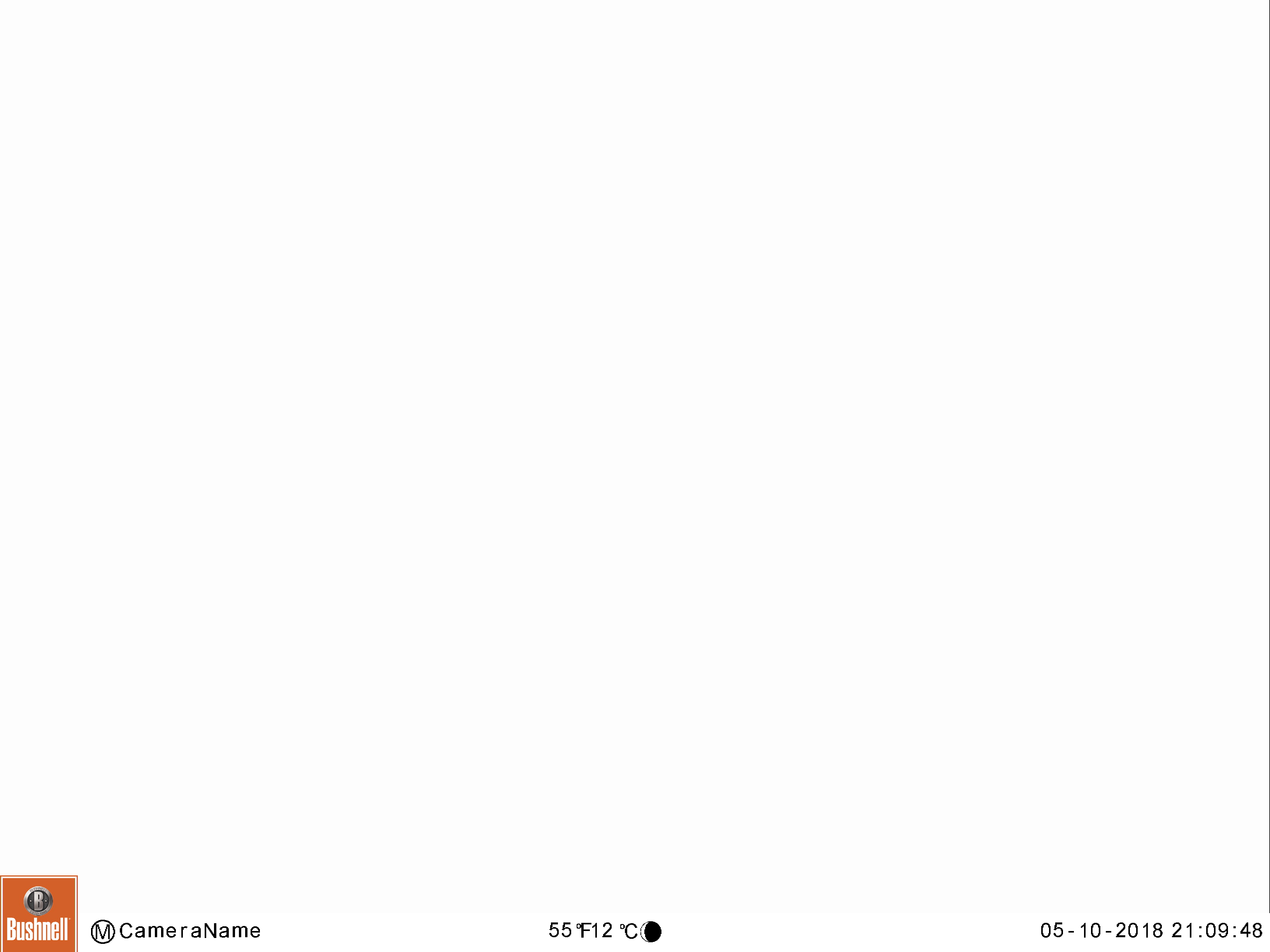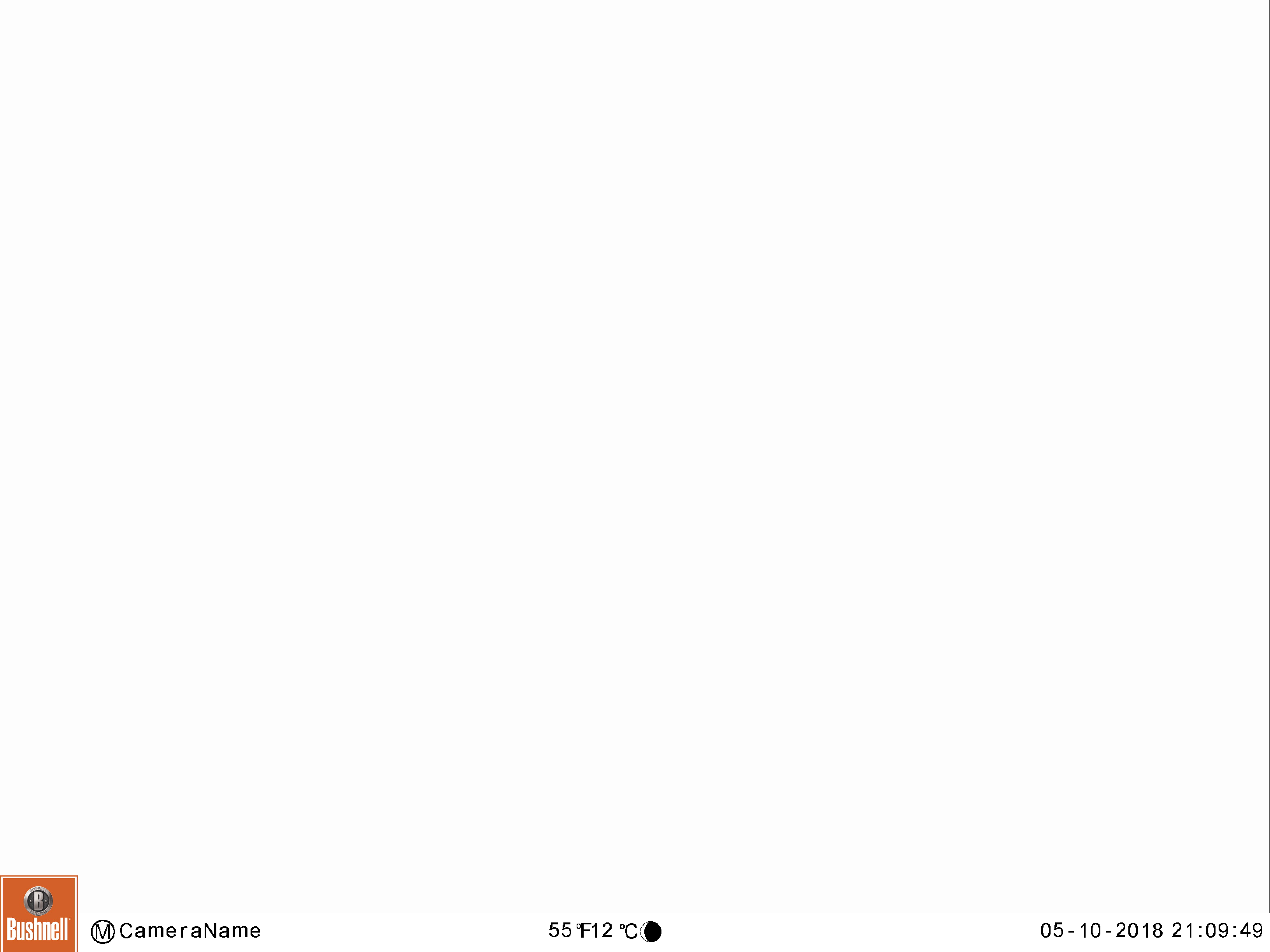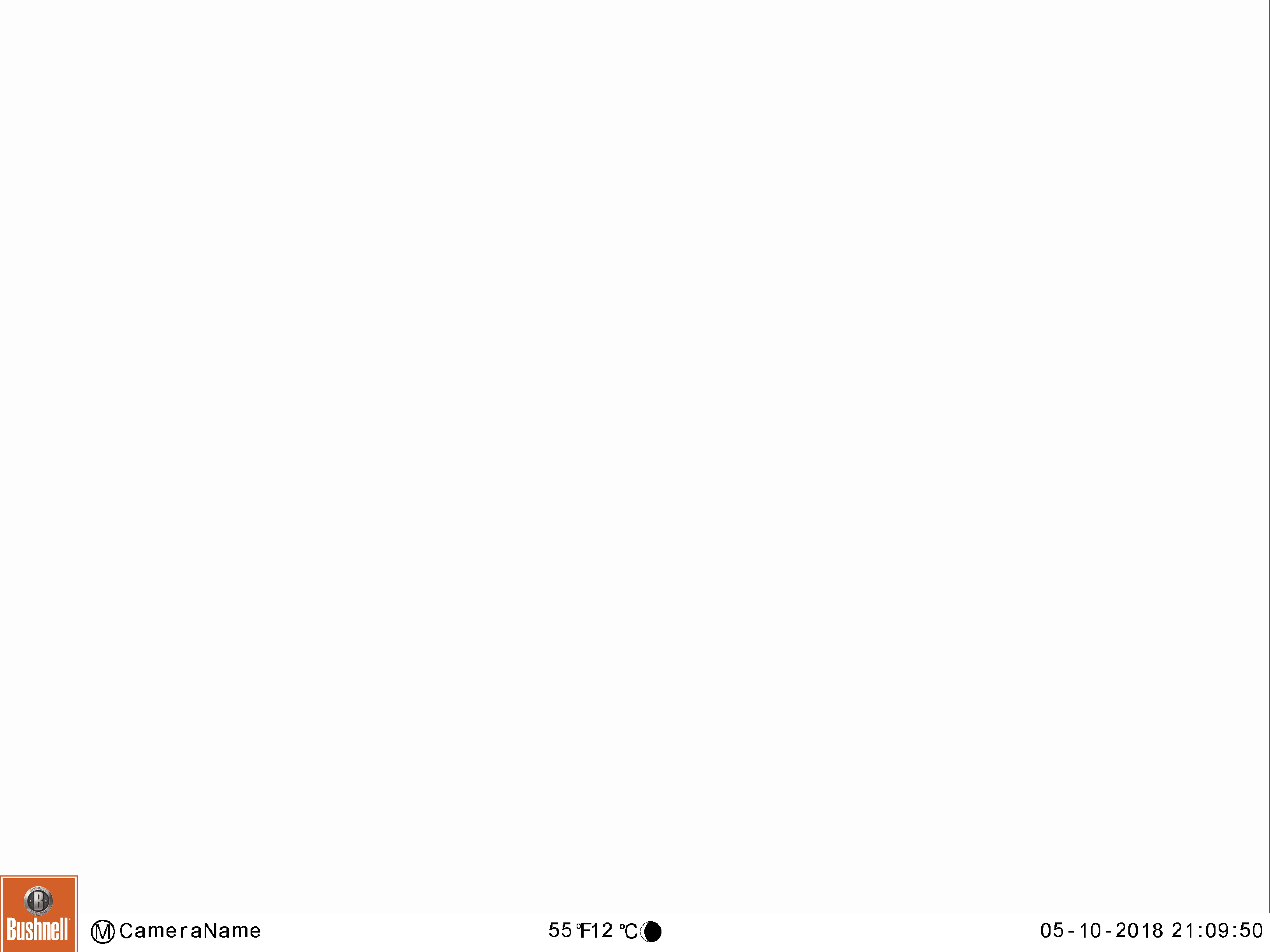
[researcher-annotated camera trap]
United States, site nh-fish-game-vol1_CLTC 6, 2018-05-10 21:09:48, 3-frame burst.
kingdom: Animalia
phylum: Chordata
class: Mammalia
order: Artiodactyla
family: Cervidae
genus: Alces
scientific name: Alces alces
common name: moose